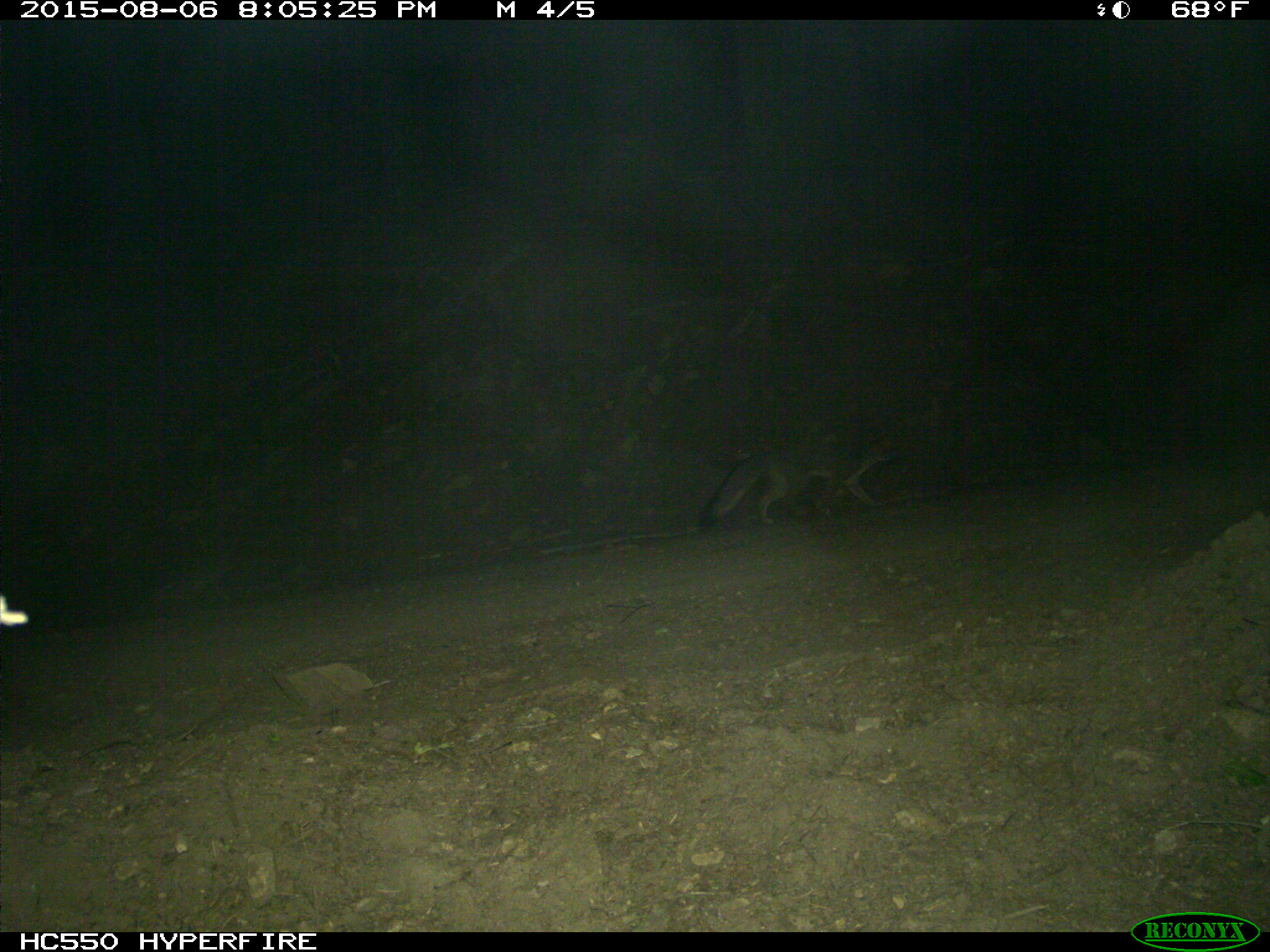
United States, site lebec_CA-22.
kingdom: Animalia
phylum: Chordata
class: Mammalia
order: Carnivora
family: Canidae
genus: Urocyon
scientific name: Urocyon cinereoargenteus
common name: gray fox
Urocyon cinereoargenteus (gray fox).